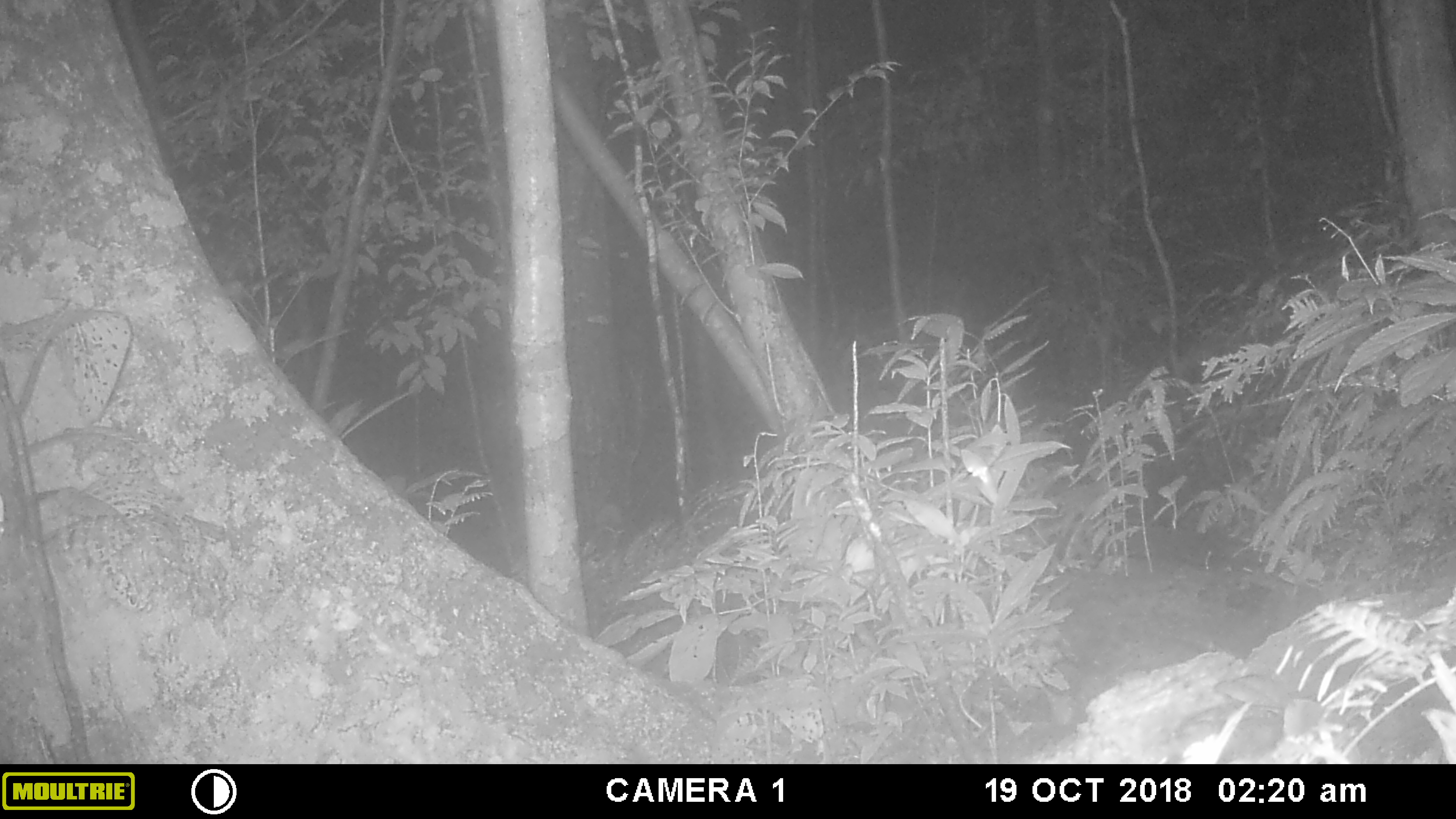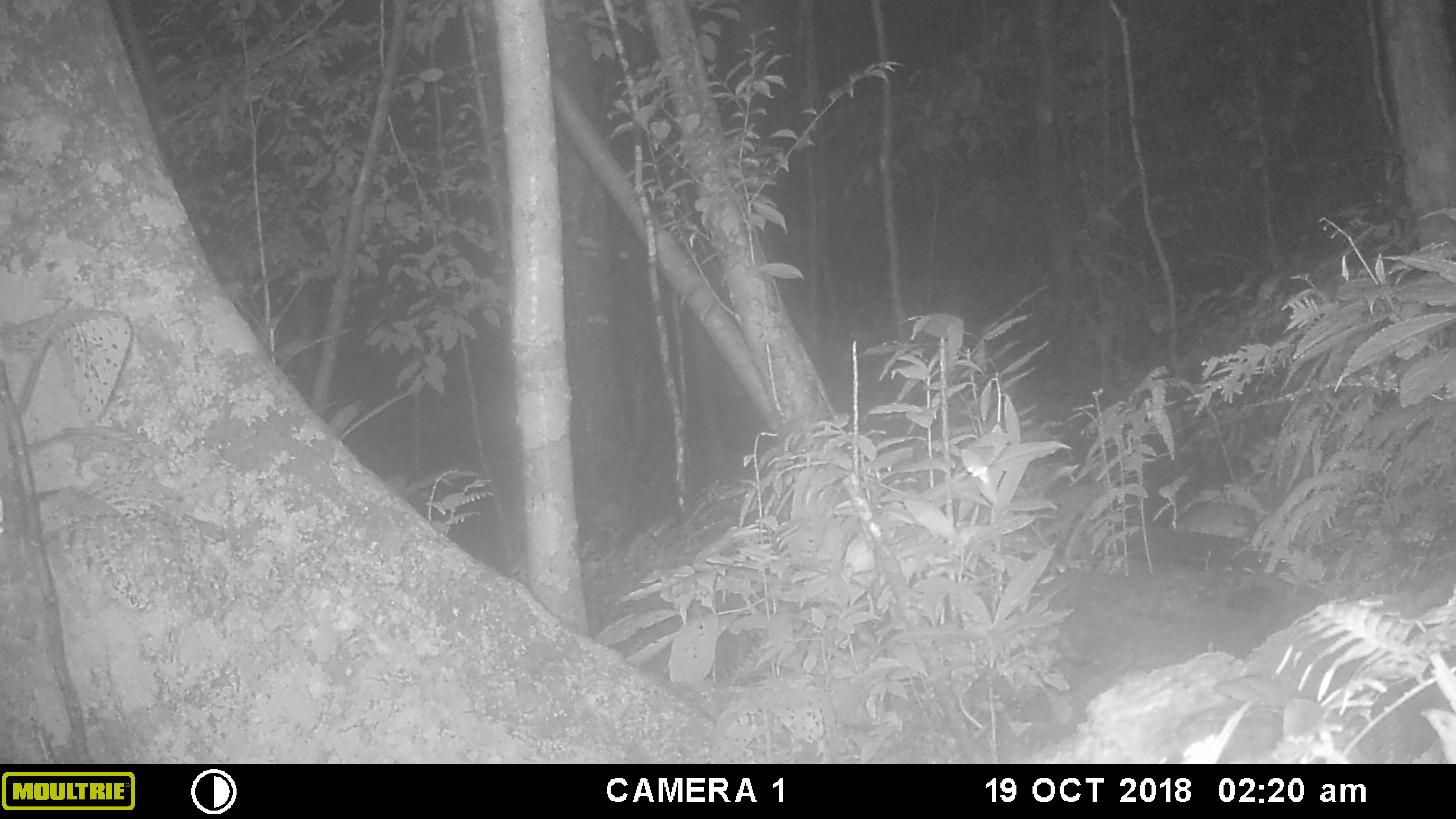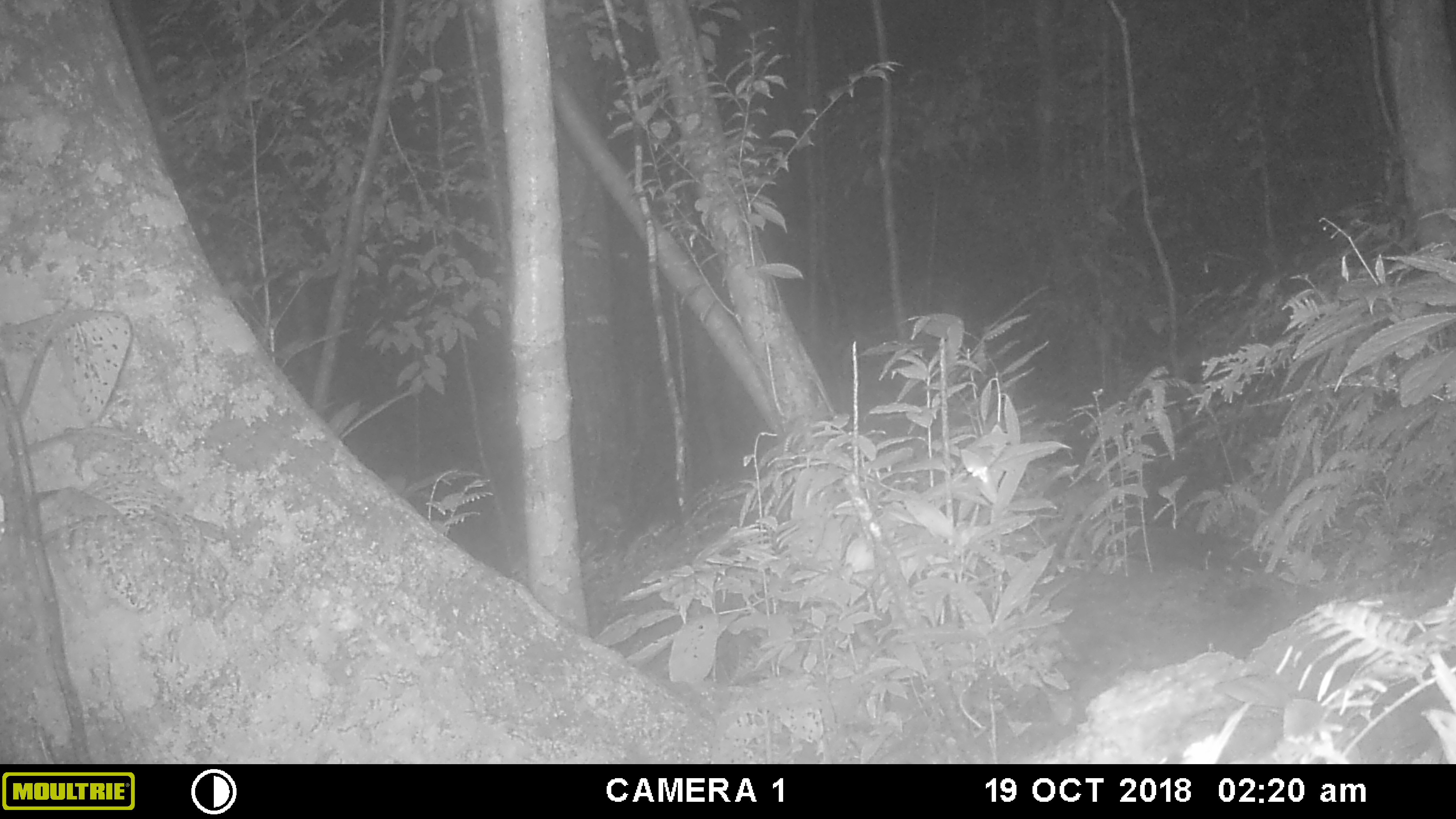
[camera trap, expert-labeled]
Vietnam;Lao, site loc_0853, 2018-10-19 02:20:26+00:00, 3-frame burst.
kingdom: Animalia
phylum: Chordata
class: Mammalia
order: Rodentia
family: Muridae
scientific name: Muridae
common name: old-world mice and rats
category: unidentified murid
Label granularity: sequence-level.